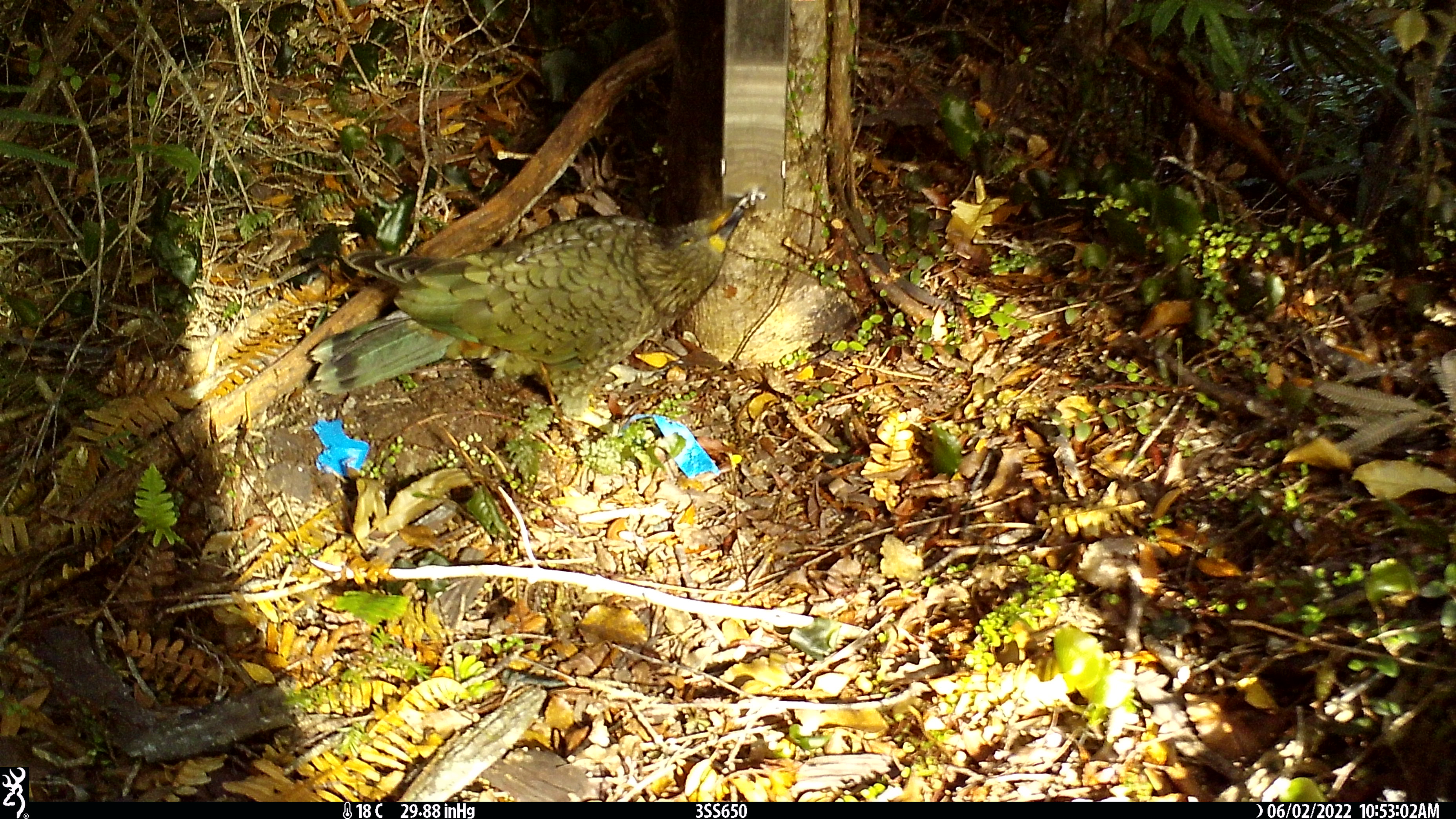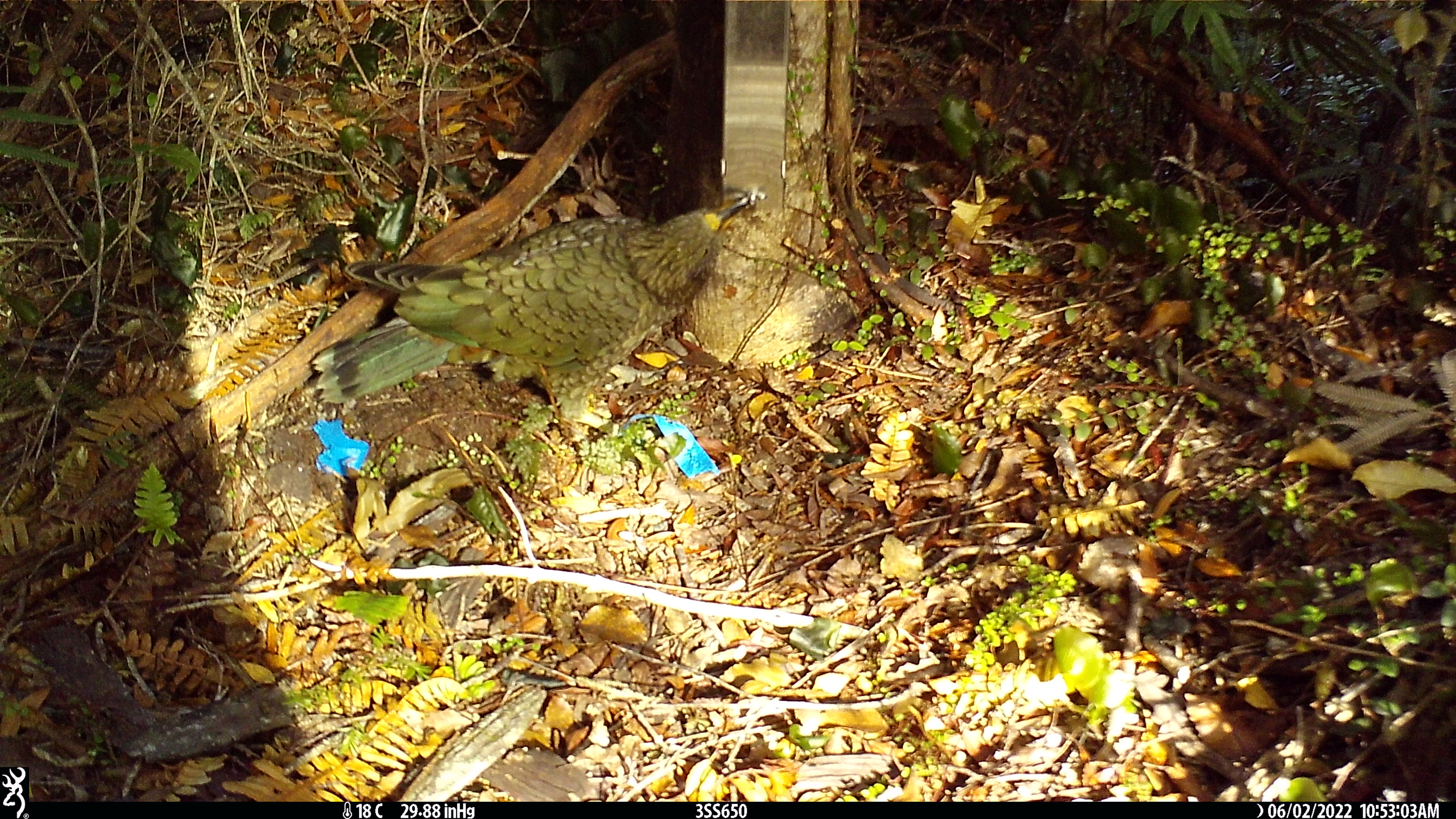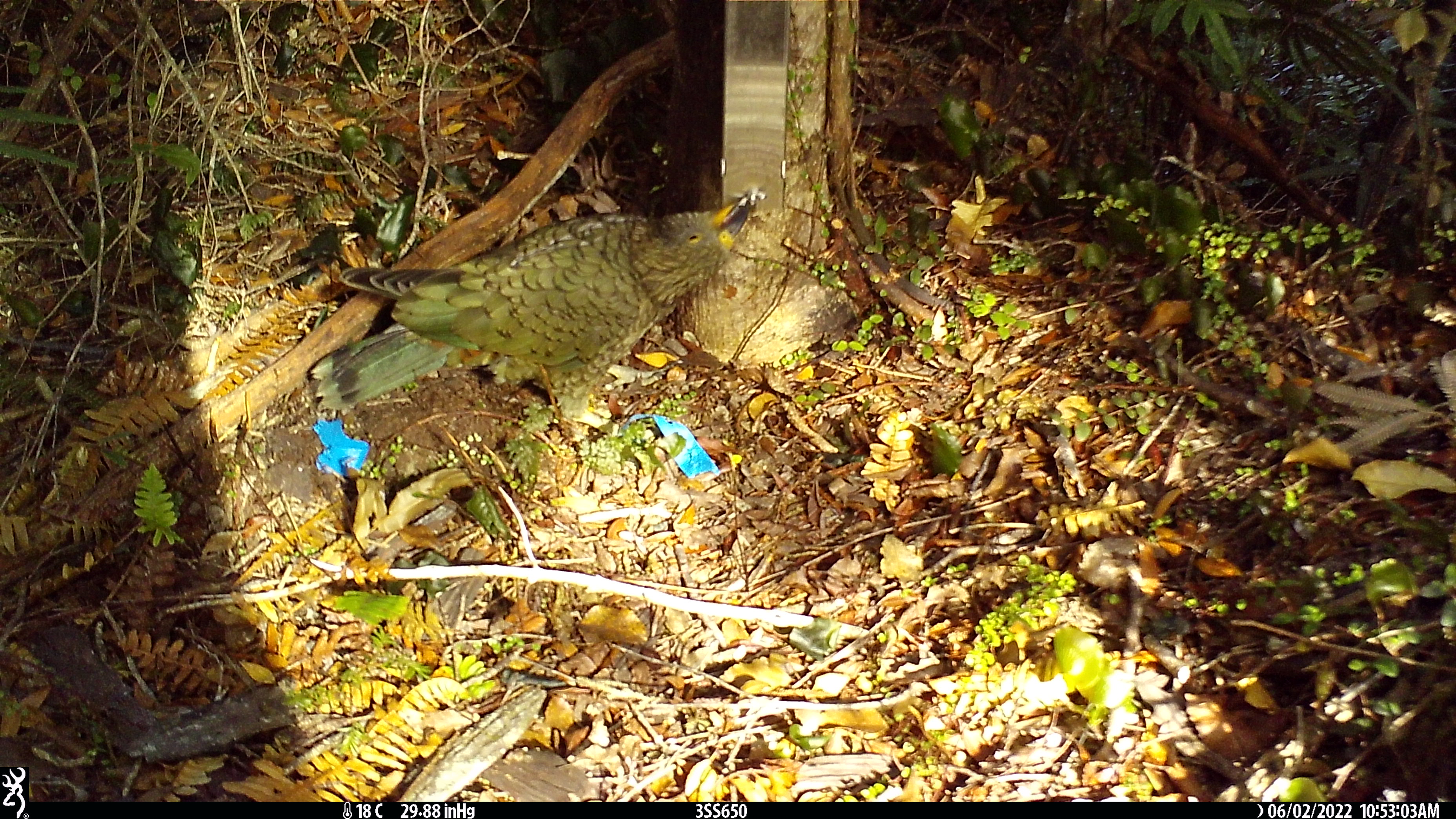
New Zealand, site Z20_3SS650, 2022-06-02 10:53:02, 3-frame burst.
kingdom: Animalia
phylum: Chordata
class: Aves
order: Psittaciformes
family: Strigopidae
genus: Nestor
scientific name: Nestor notabilis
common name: kea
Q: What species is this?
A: Kea (Nestor notabilis).